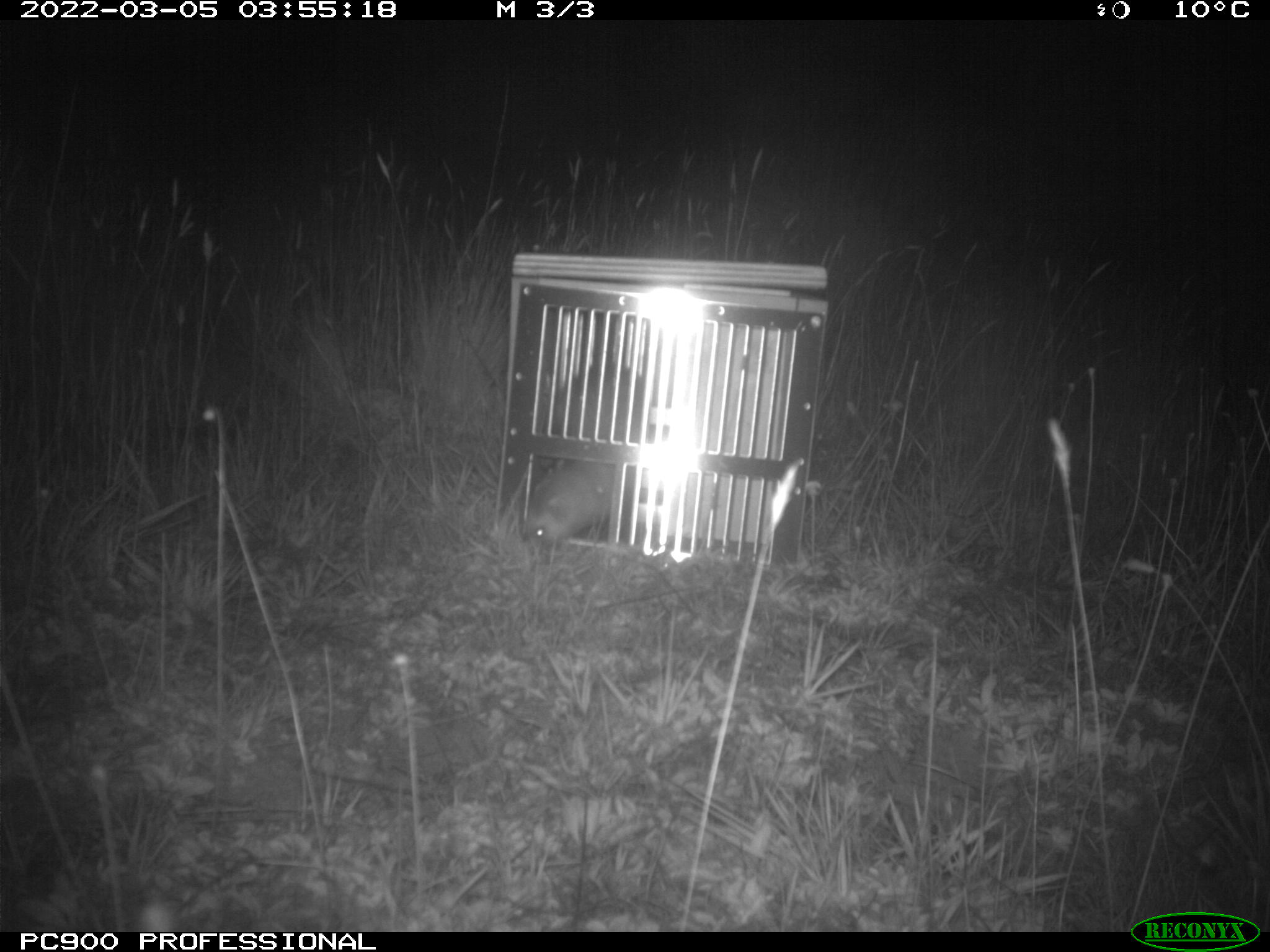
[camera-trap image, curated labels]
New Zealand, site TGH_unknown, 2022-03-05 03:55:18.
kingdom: Animalia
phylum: Chordata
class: Mammalia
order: Carnivora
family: Mustelidae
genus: Mustela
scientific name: Mustela furo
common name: ferret